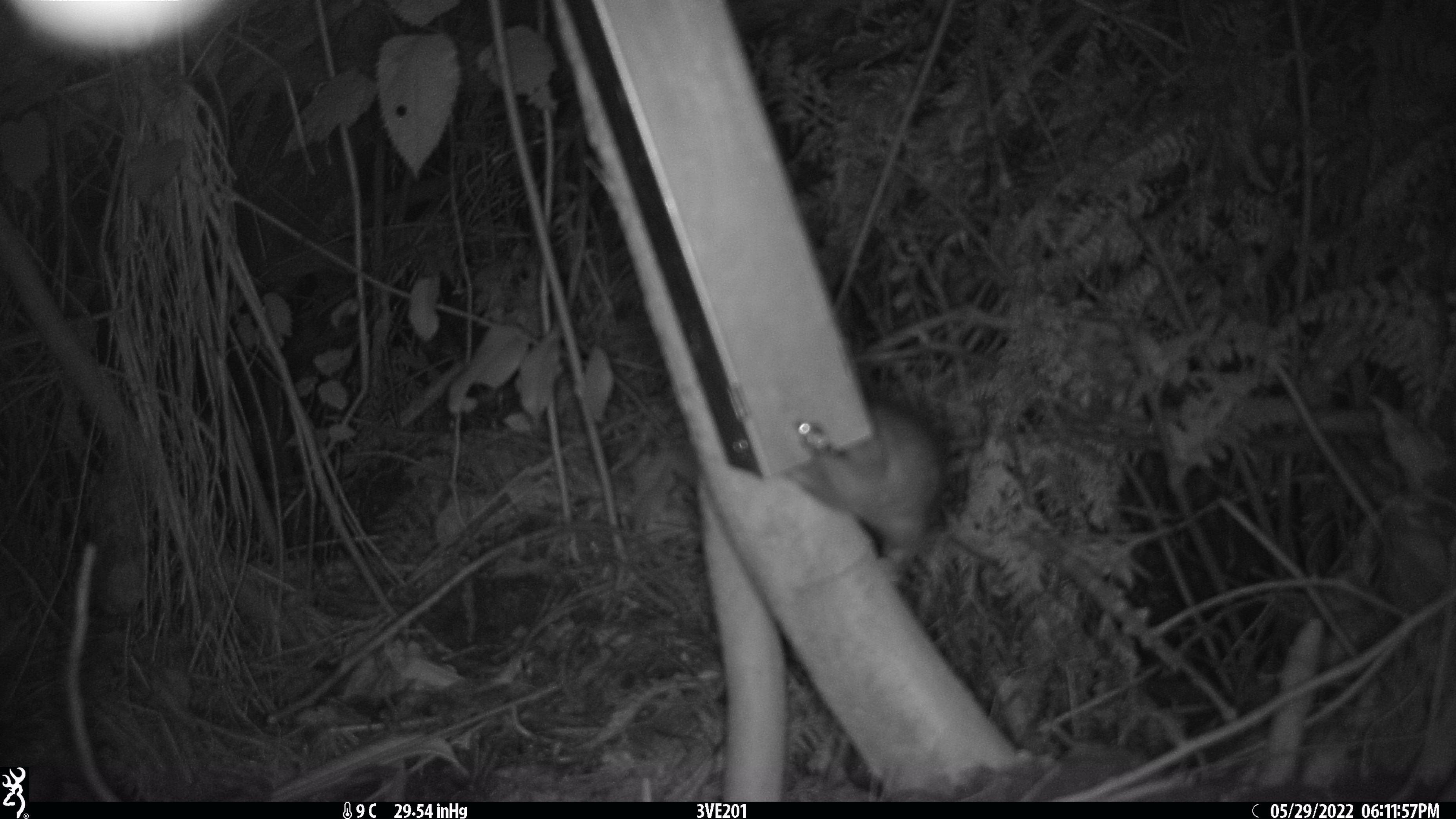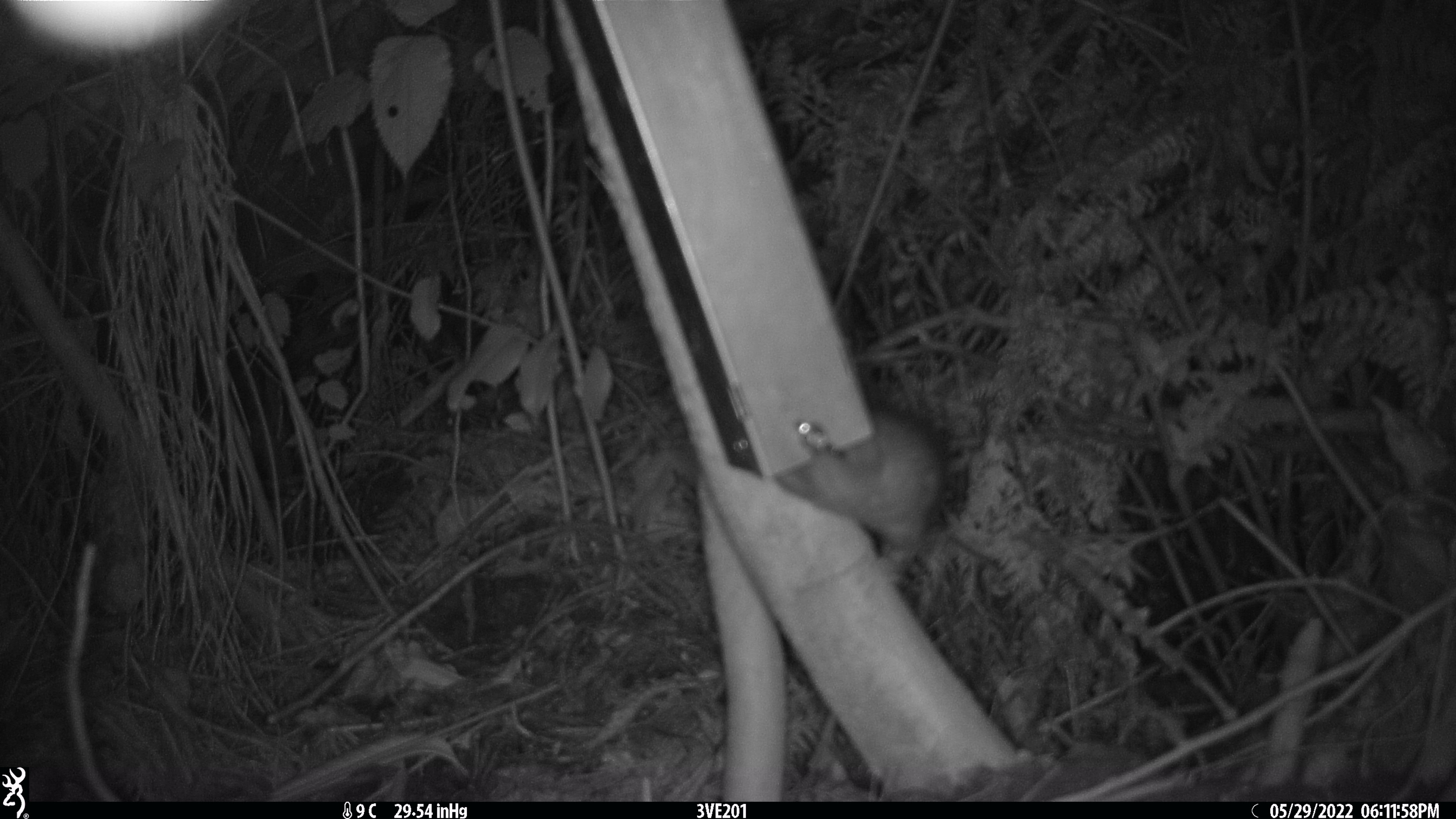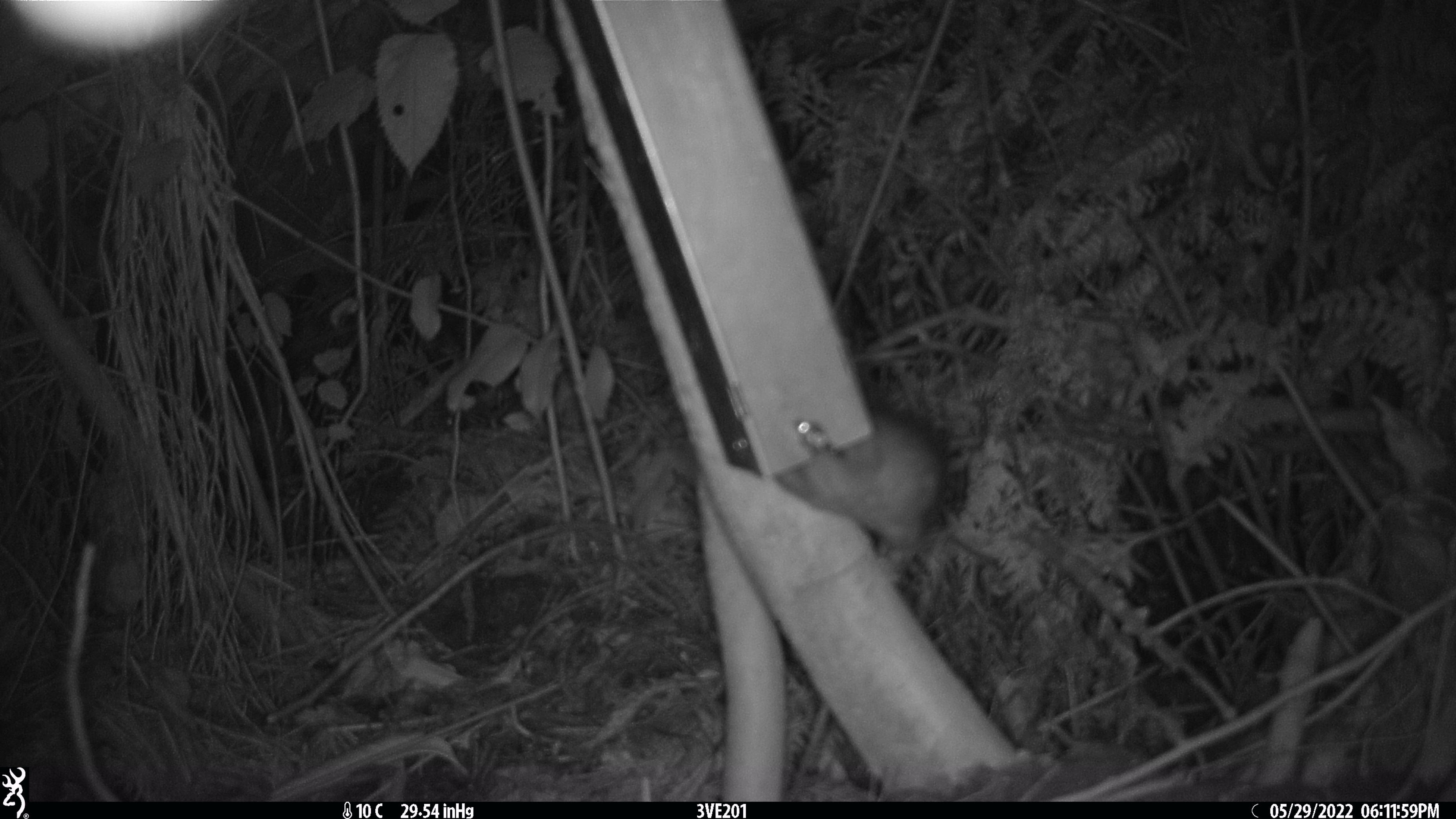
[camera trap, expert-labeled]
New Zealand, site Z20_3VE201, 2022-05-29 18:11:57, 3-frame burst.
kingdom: Animalia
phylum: Chordata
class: Mammalia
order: Rodentia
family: Muridae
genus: Rattus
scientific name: Rattus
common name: rat